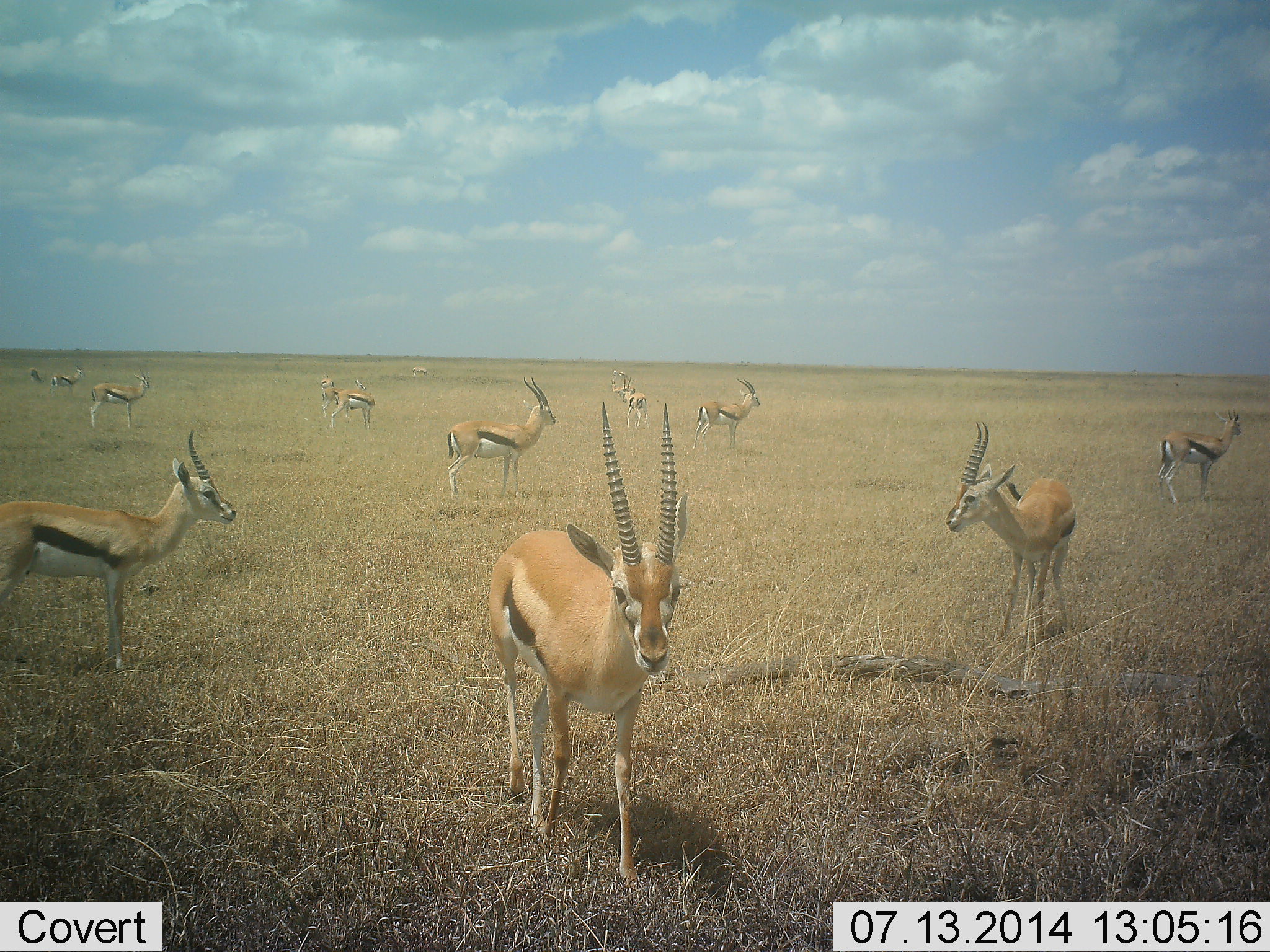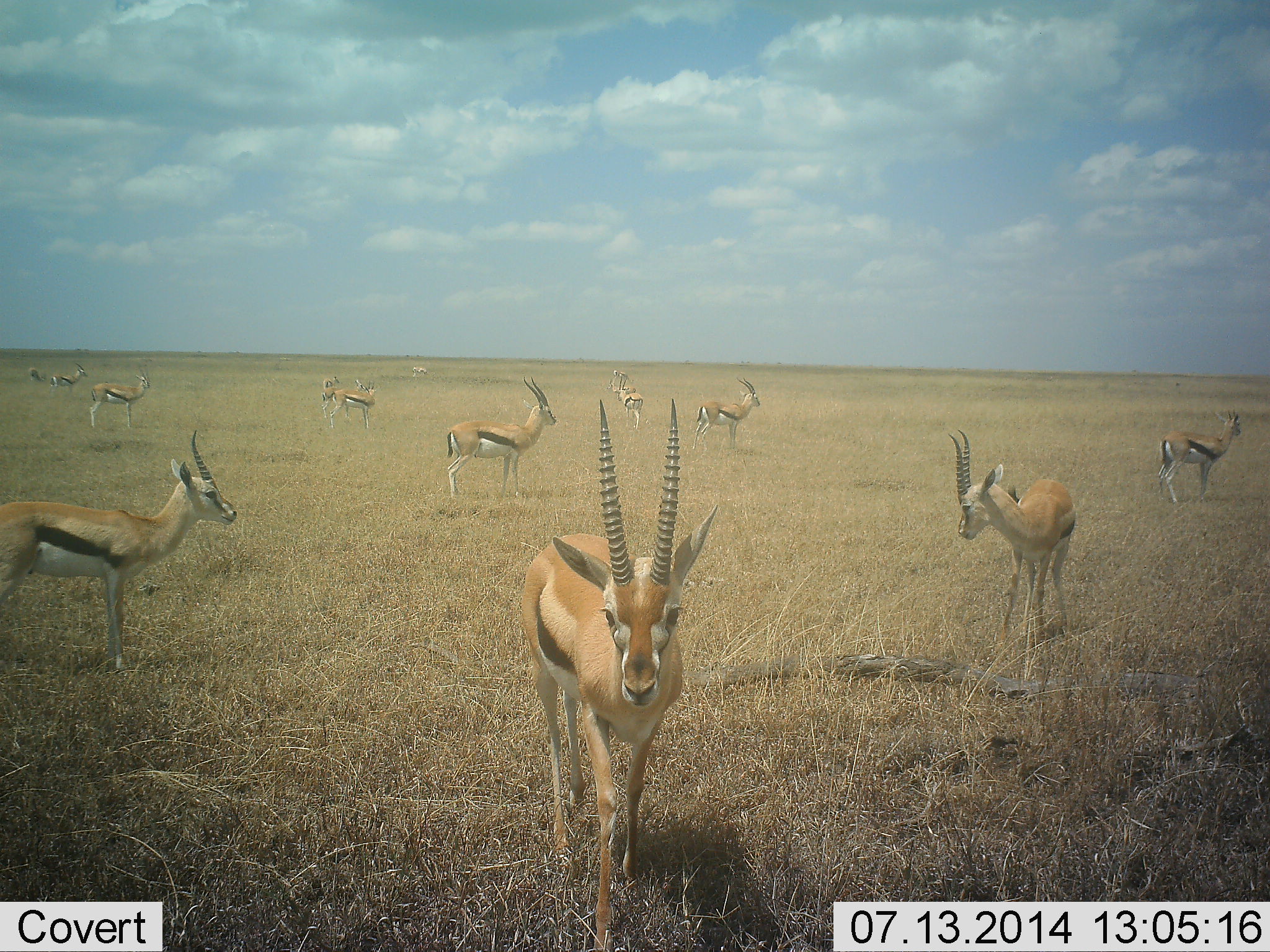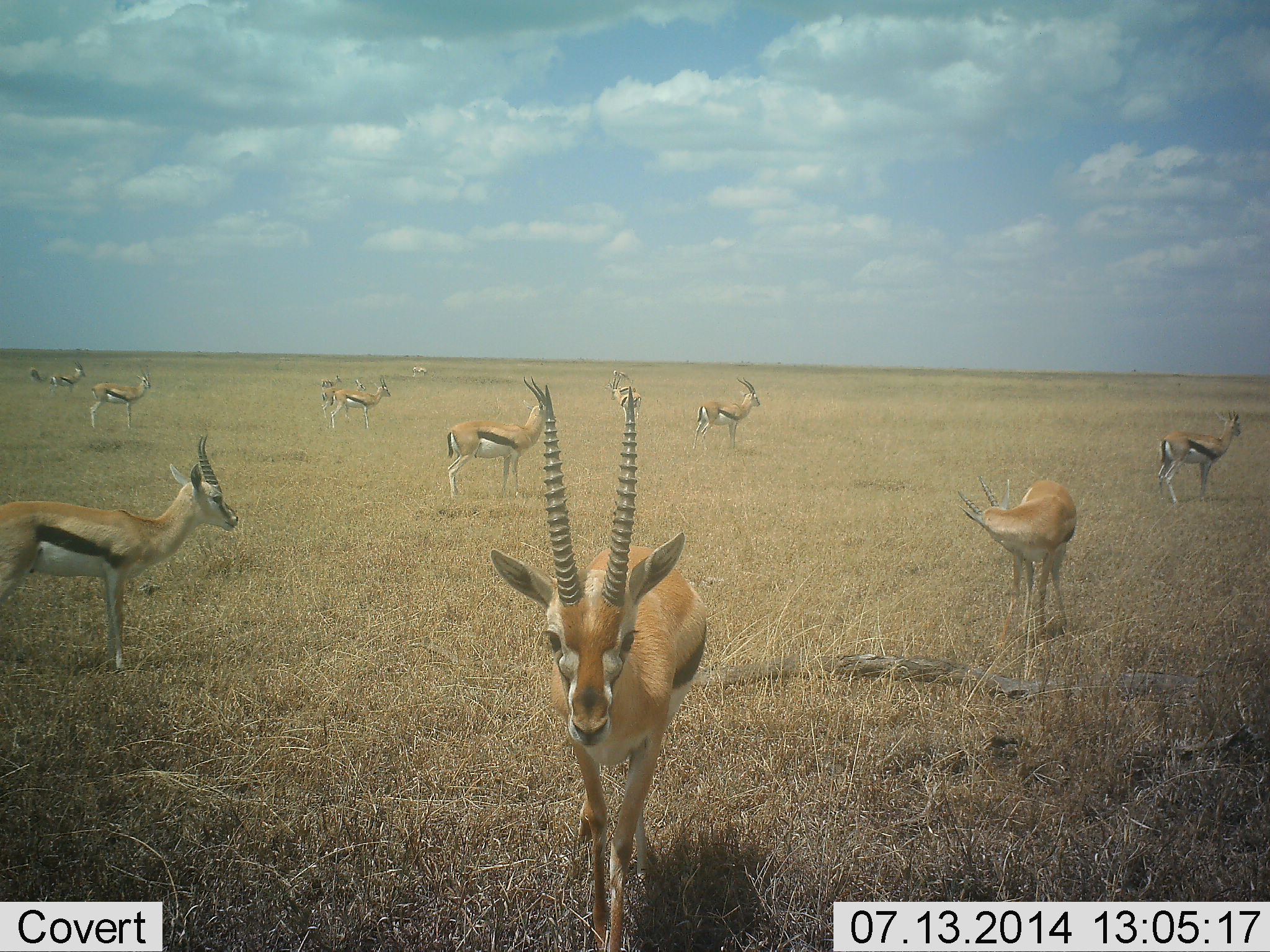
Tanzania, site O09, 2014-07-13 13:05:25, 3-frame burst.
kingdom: Animalia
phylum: Chordata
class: Mammalia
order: Artiodactyla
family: Bovidae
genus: Eudorcas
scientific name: Eudorcas thomsonii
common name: thomson's gazelle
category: gazellethomsons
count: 11-50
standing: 100%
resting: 0%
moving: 50%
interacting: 0%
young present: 0%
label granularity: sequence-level